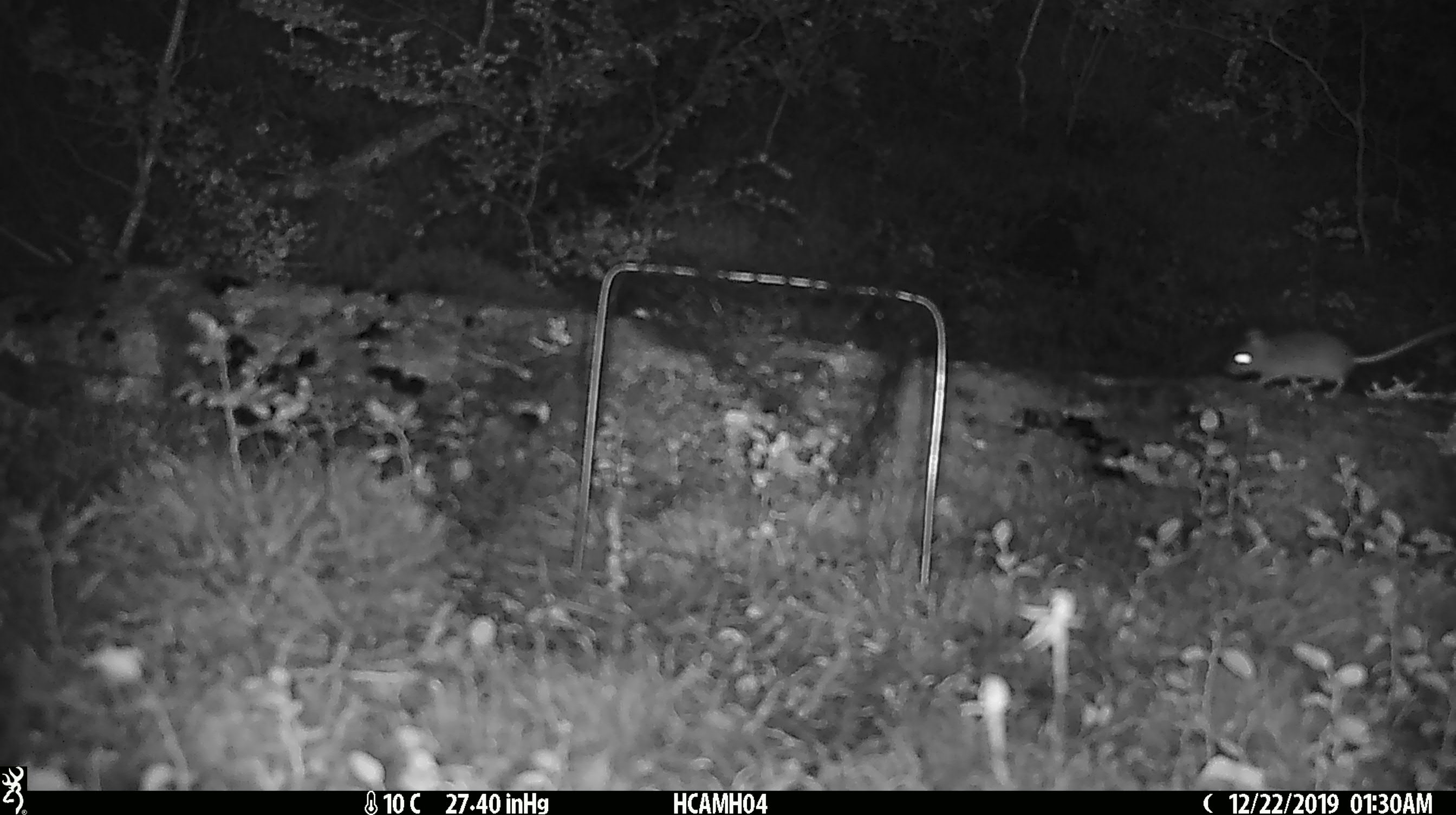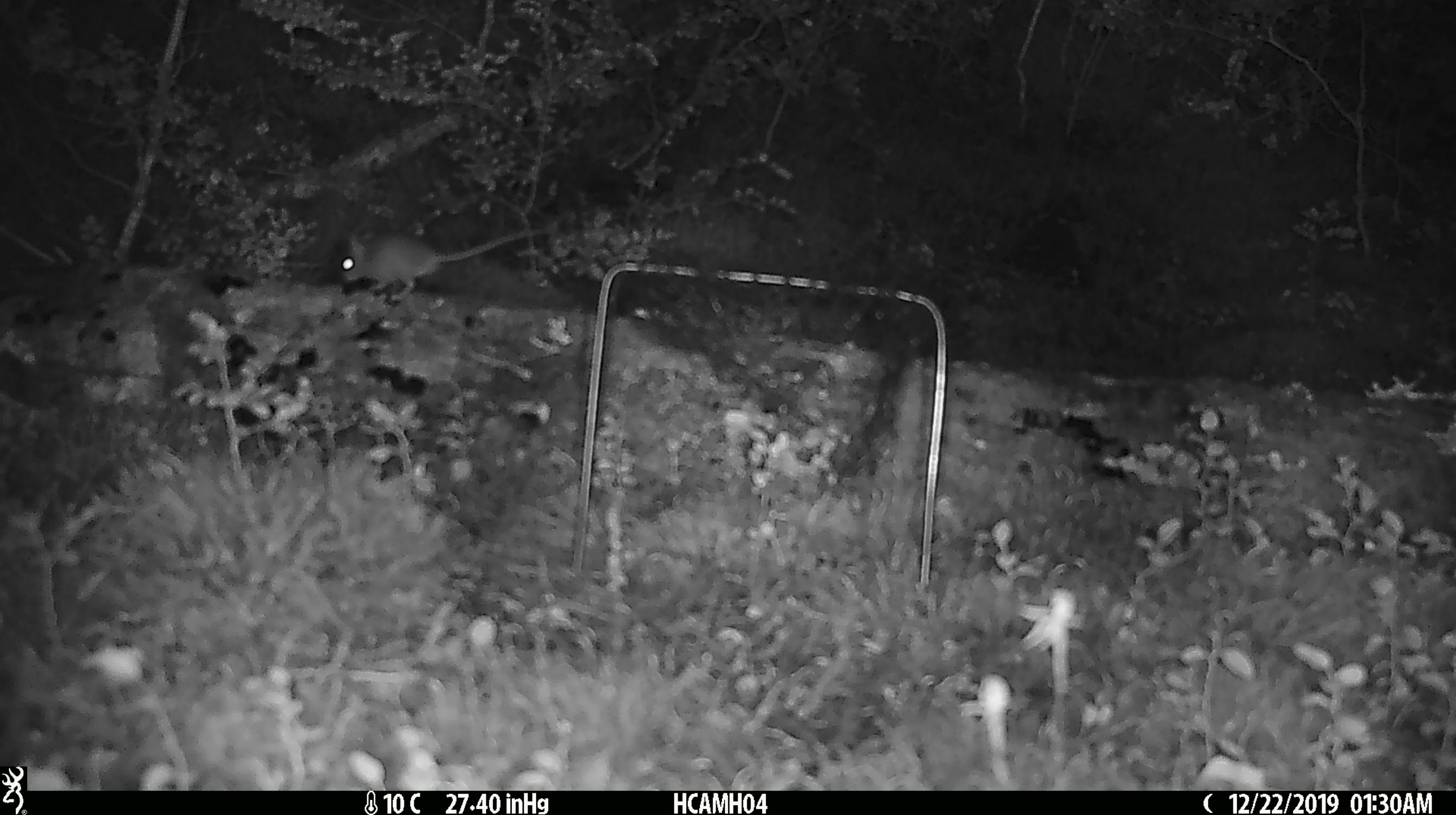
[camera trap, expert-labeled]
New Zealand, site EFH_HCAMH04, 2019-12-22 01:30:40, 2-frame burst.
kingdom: Animalia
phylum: Chordata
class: Mammalia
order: Rodentia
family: Muridae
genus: Mus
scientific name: Mus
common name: mouse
Mouse (Mus).